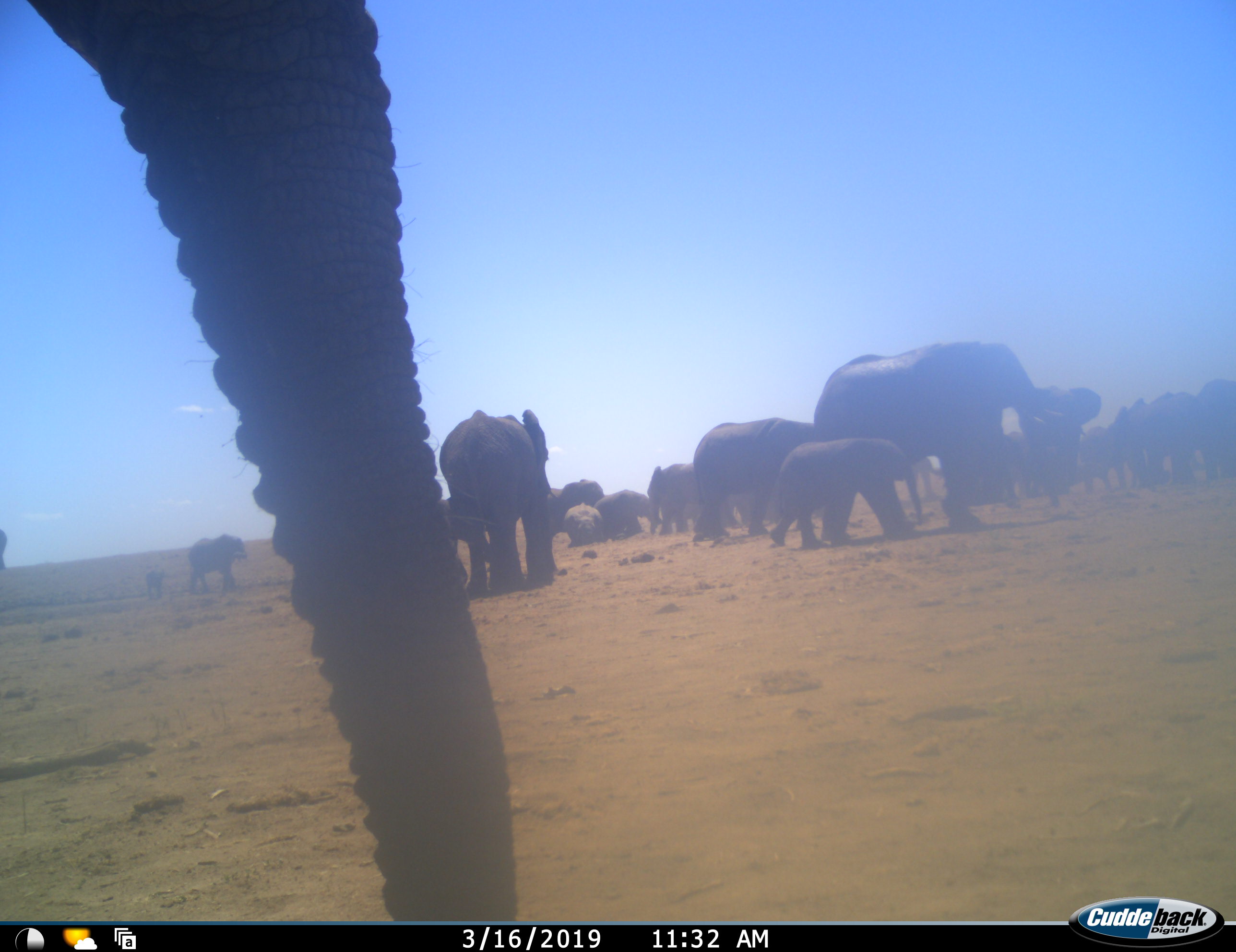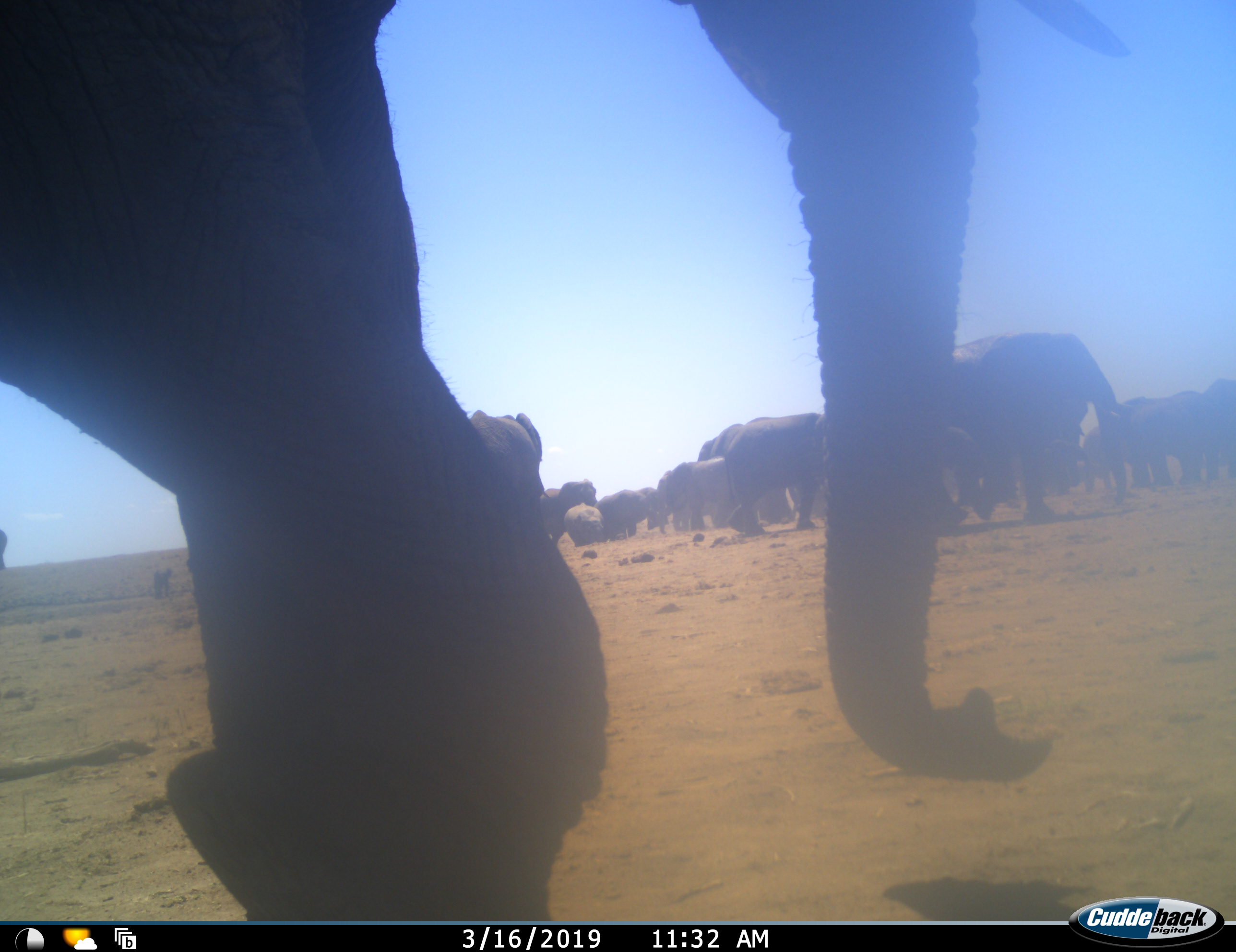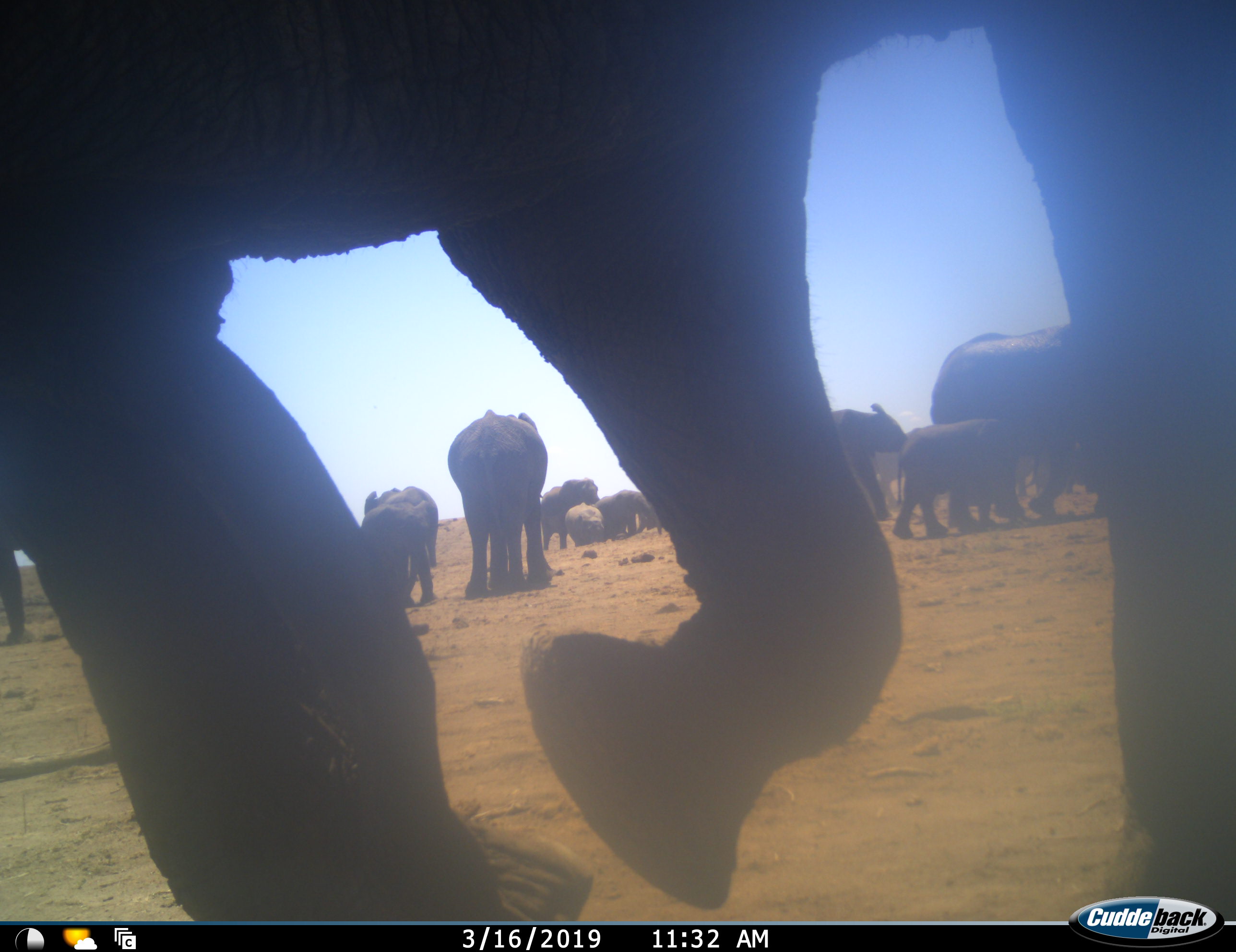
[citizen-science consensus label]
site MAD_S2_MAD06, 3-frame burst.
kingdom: Animalia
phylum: Chordata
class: Mammalia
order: Proboscidea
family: Elephantidae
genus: Loxodonta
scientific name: Loxodonta africana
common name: african bush elephant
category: elephant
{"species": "elephant (african bush elephant) (Loxodonta africana)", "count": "11-50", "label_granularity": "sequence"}